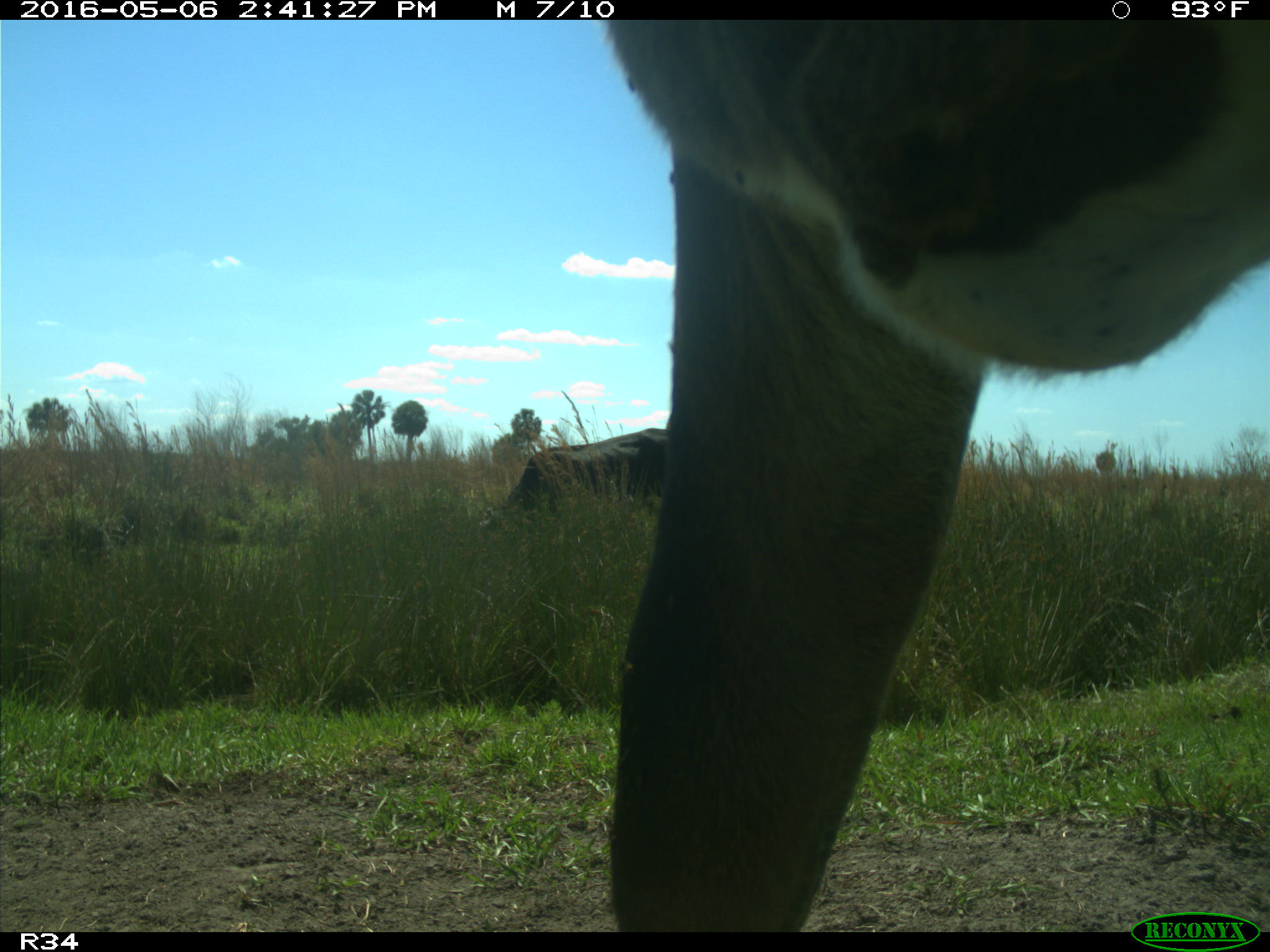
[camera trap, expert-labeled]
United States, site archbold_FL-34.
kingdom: Animalia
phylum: Chordata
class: Mammalia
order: Artiodactyla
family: Bovidae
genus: Bos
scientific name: Bos taurus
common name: domestic cow